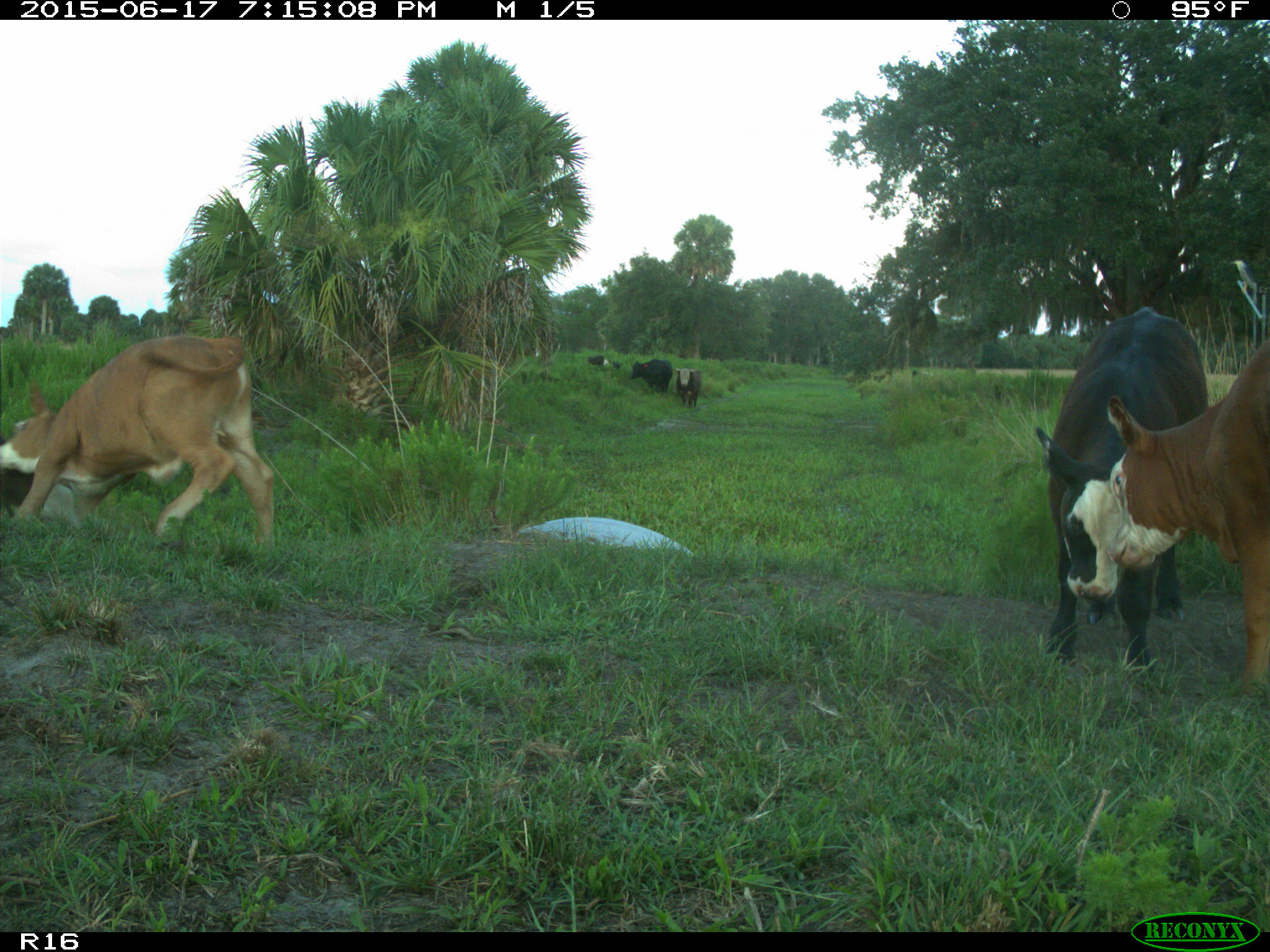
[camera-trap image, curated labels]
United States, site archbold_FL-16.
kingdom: Animalia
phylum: Chordata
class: Mammalia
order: Artiodactyla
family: Bovidae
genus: Bos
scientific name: Bos taurus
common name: domestic cow